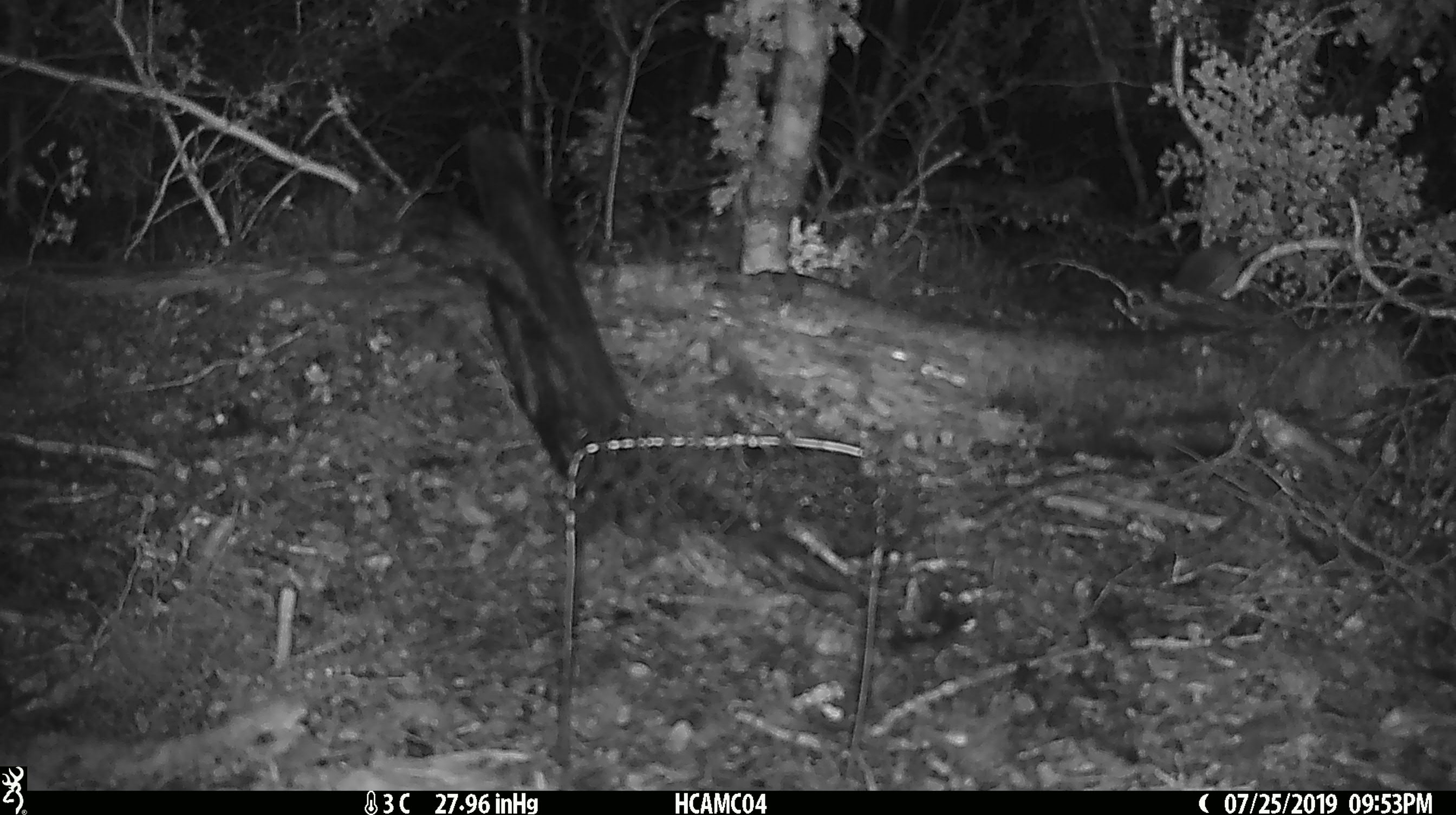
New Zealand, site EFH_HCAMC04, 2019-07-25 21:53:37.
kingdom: Animalia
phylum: Chordata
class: Mammalia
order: Rodentia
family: Muridae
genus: Mus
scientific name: Mus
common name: mouse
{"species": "mouse (Mus)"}